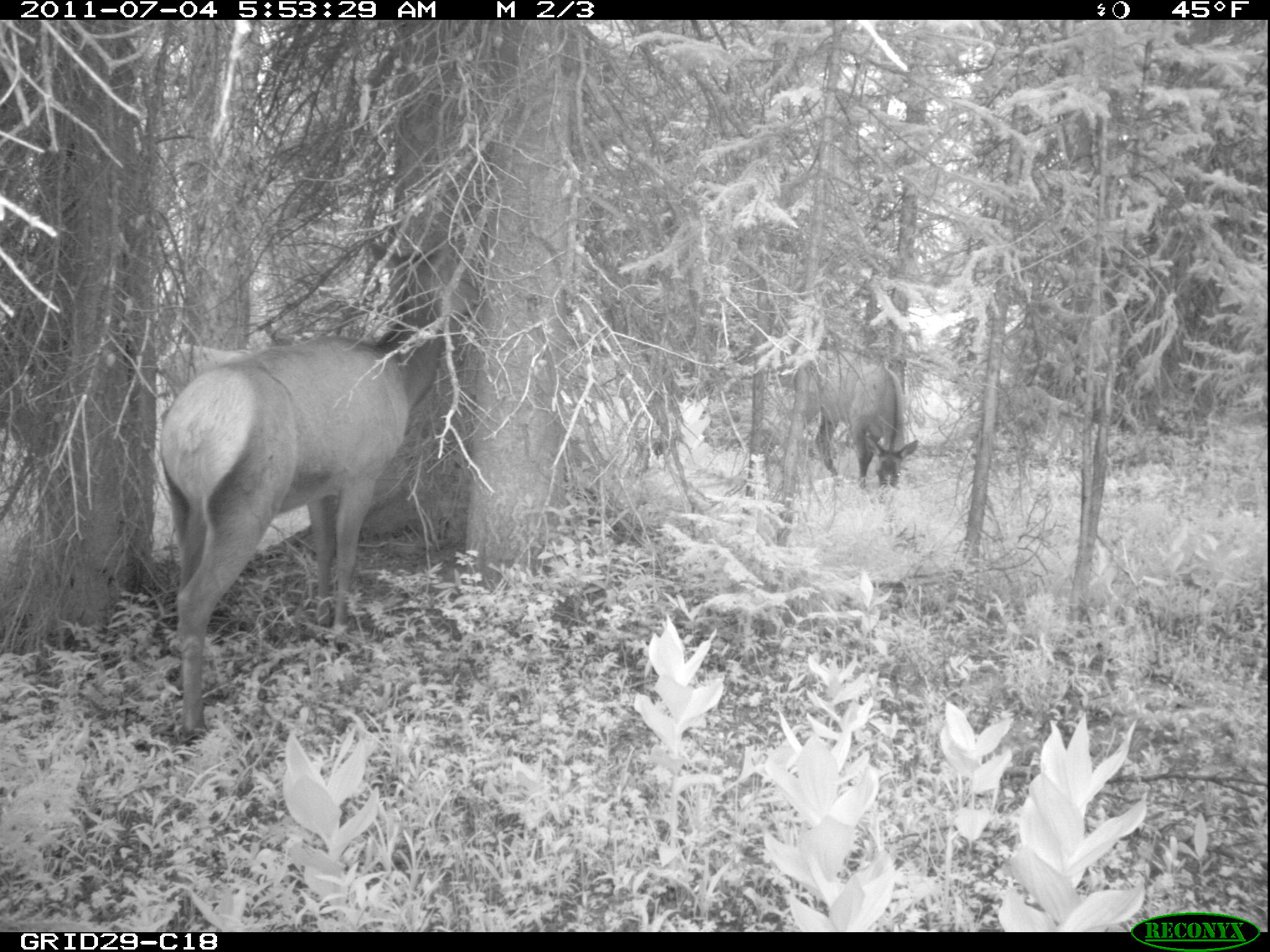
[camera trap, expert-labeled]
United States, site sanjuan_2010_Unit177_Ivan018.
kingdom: Animalia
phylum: Chordata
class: Mammalia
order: Artiodactyla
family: Cervidae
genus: Cervus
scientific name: Cervus elaphus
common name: red deer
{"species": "Cervus elaphus (red deer)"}